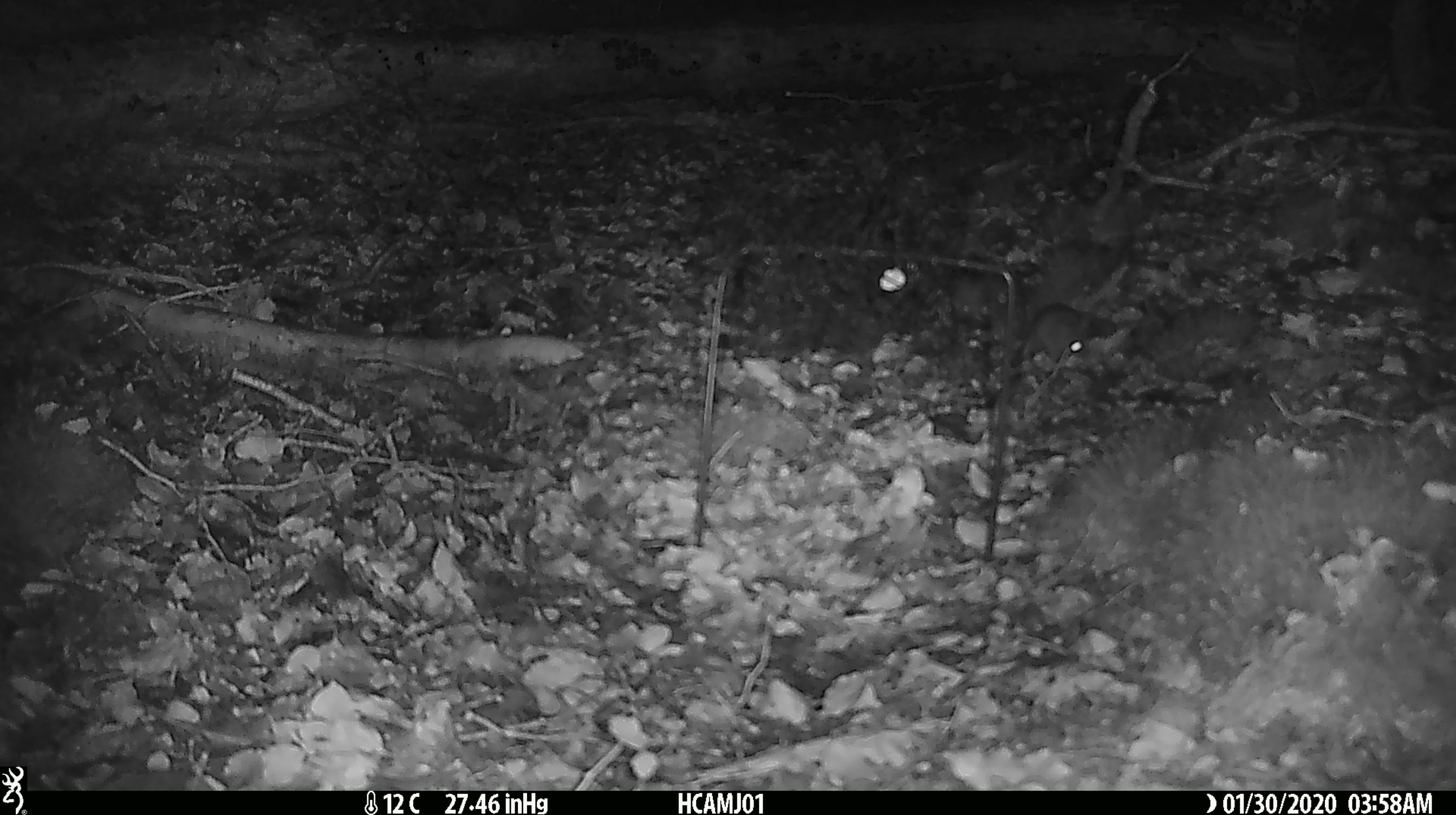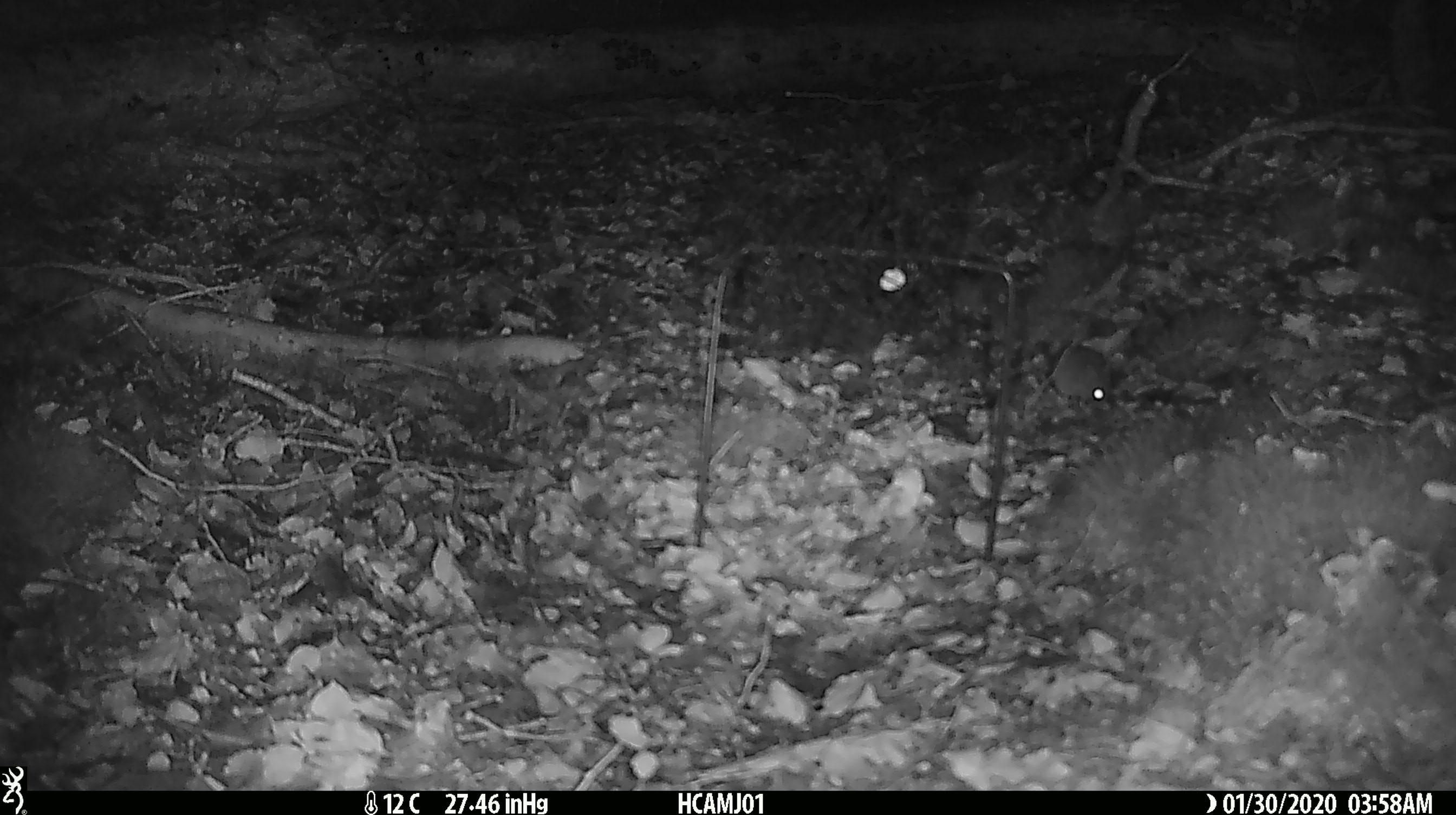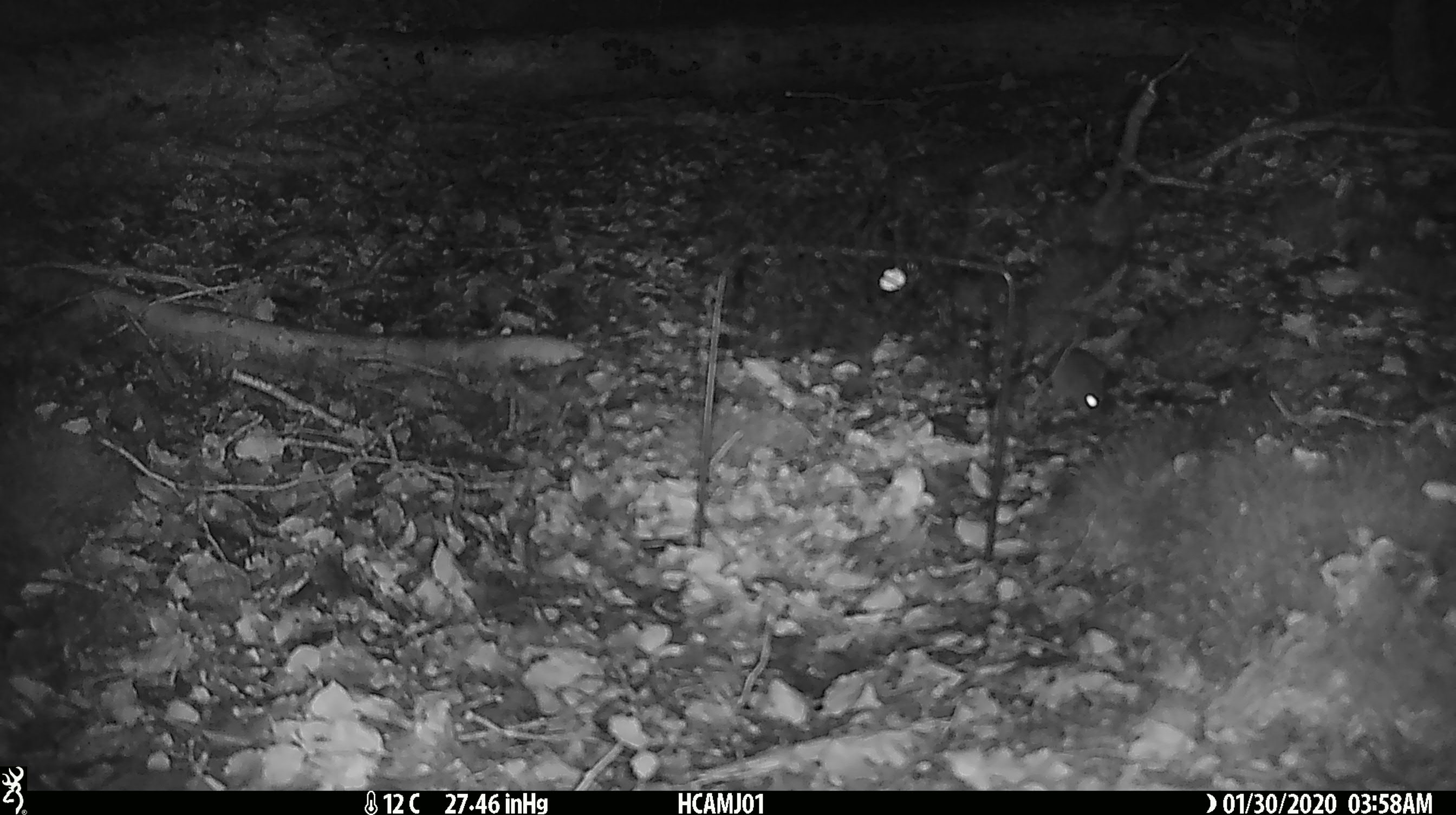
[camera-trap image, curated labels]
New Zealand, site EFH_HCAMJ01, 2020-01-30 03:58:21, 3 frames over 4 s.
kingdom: Animalia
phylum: Chordata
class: Mammalia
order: Rodentia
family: Muridae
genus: Mus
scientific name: Mus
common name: mouse